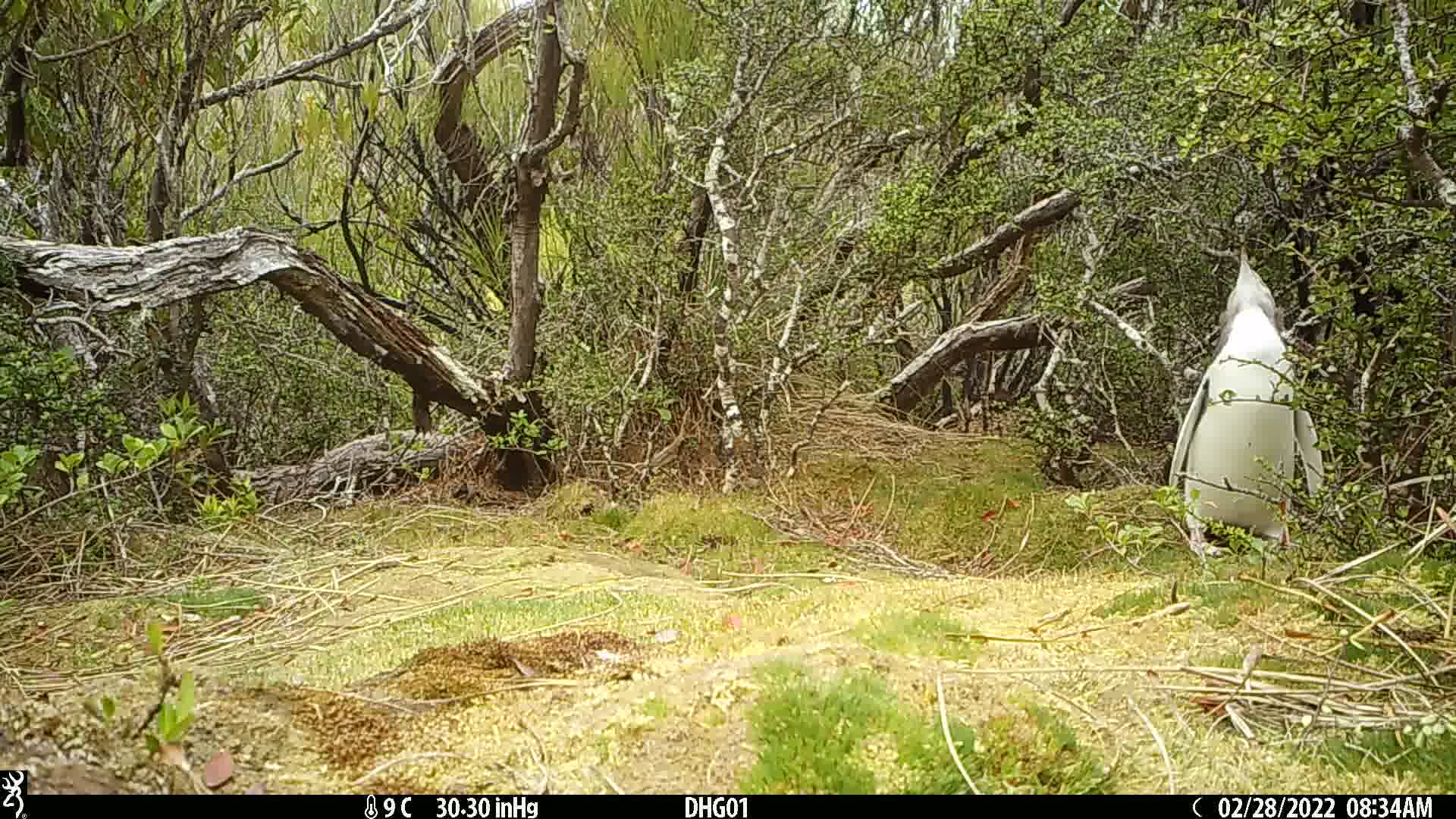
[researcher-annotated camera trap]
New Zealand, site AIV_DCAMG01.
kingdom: Animalia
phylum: Chordata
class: Aves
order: Sphenisciformes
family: Spheniscidae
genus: Megadyptes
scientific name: Megadyptes antipodes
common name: yellow-eyed penguin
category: yellow eyed penguin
Yellow eyed penguin (yellow-eyed penguin) (Megadyptes antipodes).